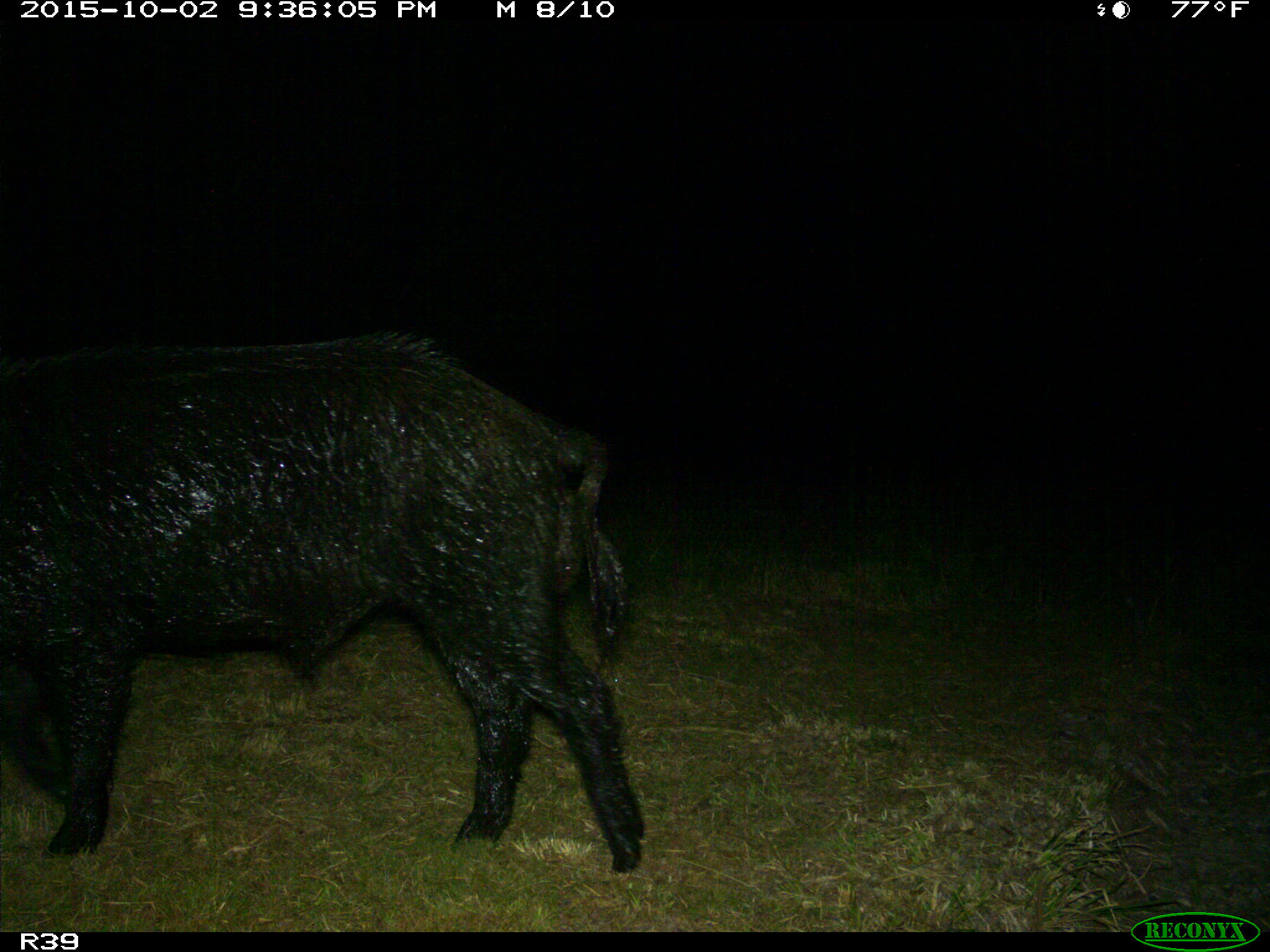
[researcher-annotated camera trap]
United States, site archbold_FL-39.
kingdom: Animalia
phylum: Chordata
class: Mammalia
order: Artiodactyla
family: Suidae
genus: Sus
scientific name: Sus scrofa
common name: wild boar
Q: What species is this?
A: Sus scrofa (wild boar).